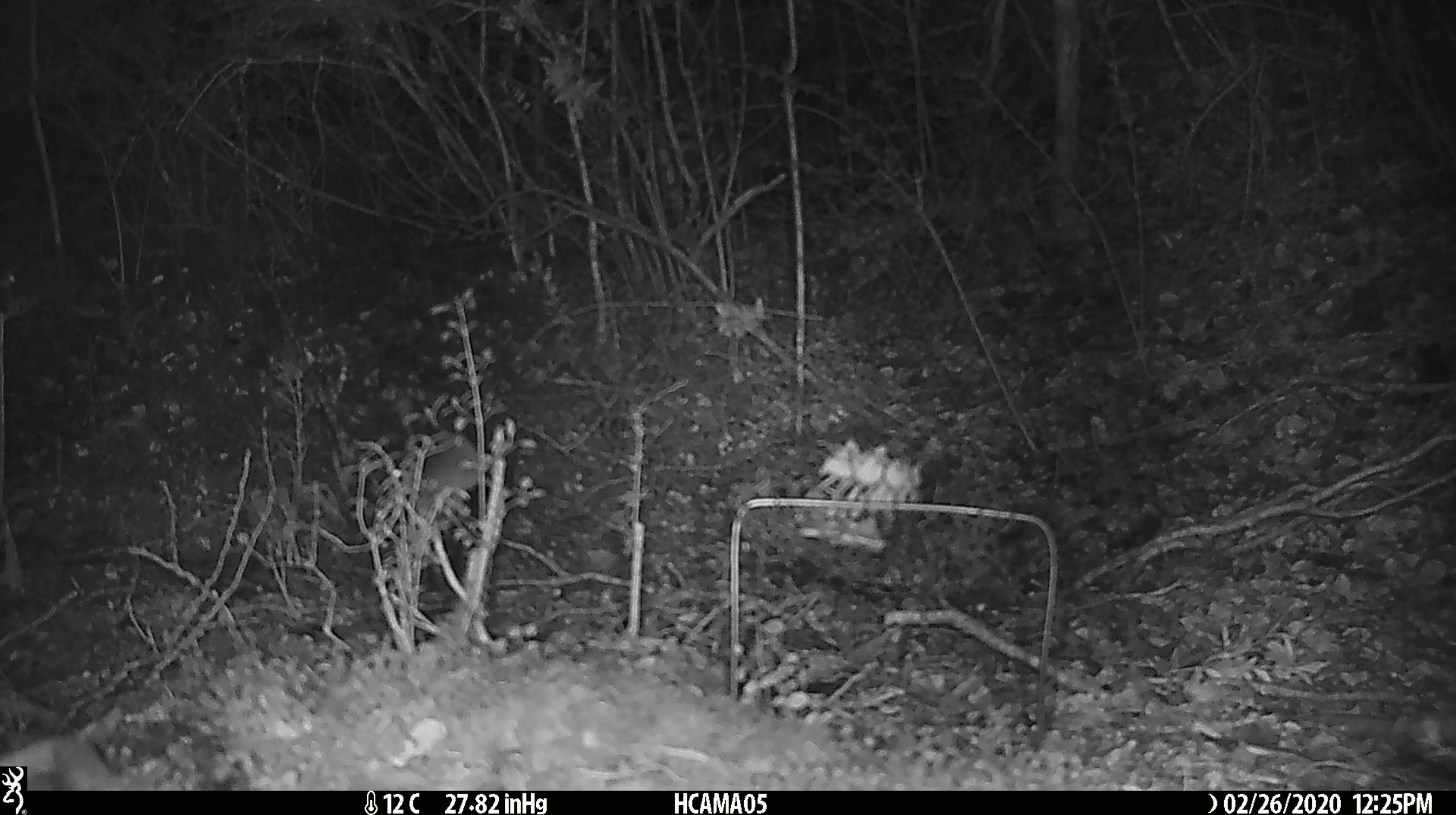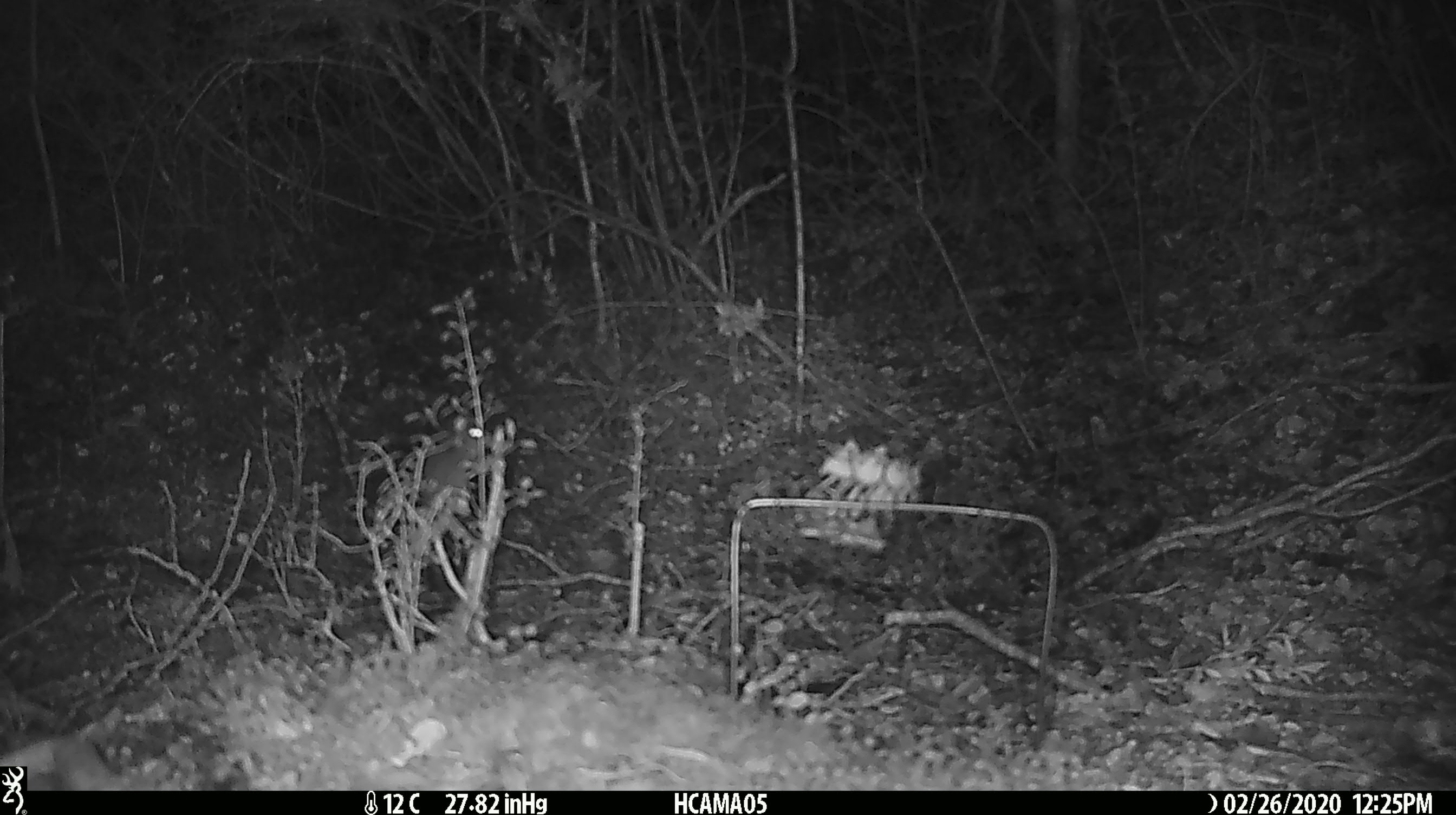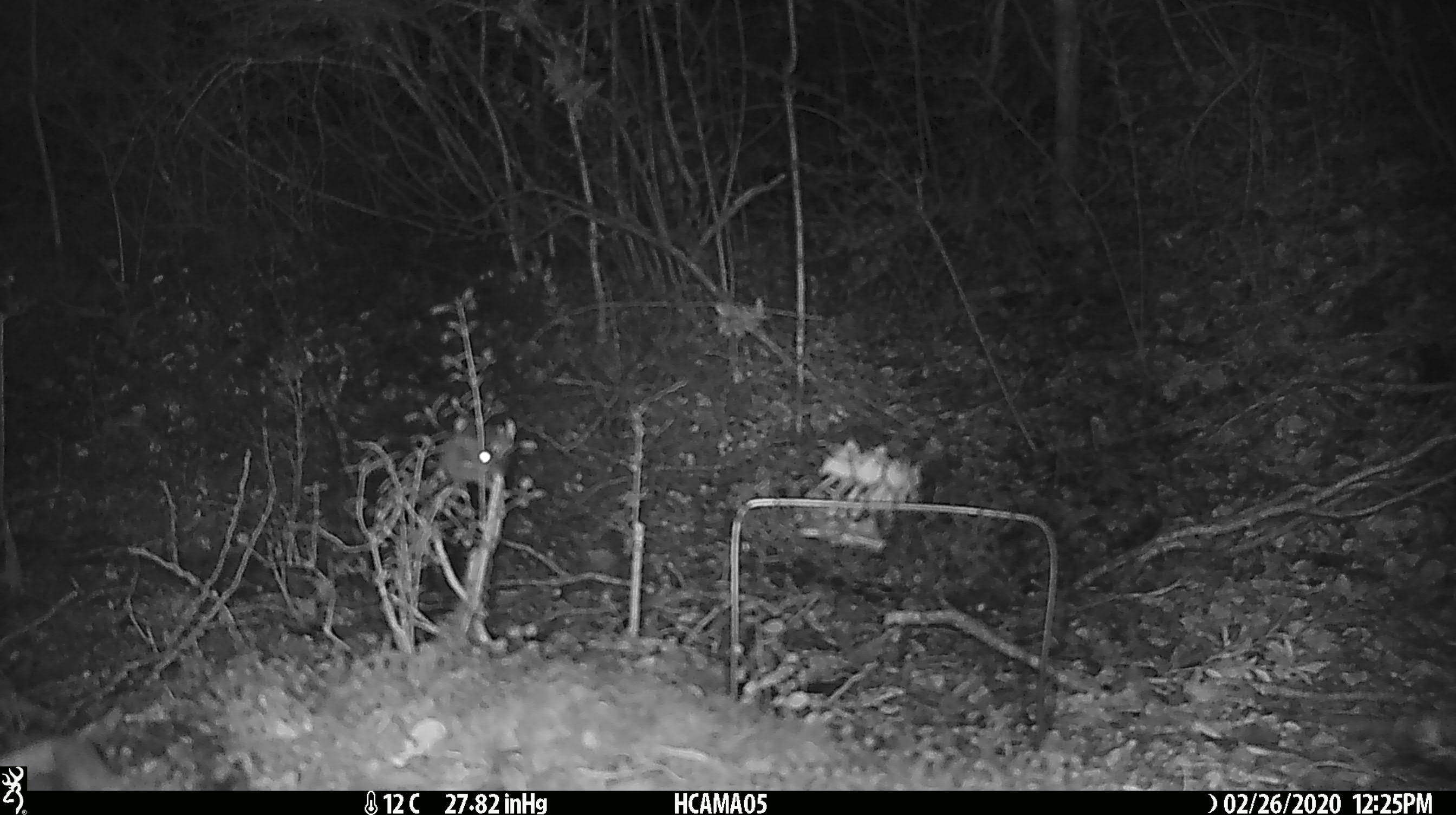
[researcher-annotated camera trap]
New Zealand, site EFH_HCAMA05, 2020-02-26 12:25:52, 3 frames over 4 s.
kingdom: Animalia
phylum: Chordata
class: Mammalia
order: Rodentia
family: Muridae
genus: Mus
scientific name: Mus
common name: mouse